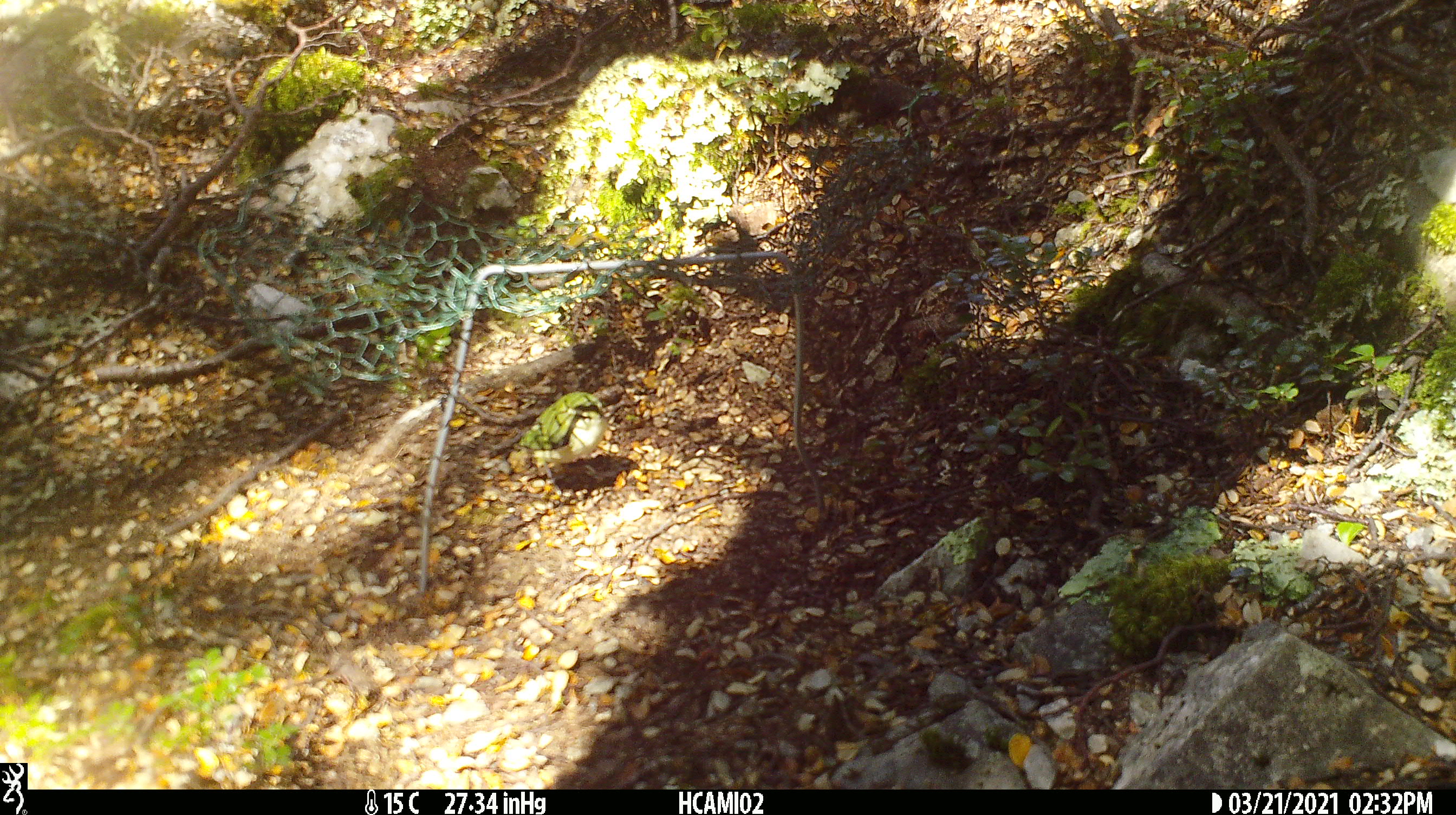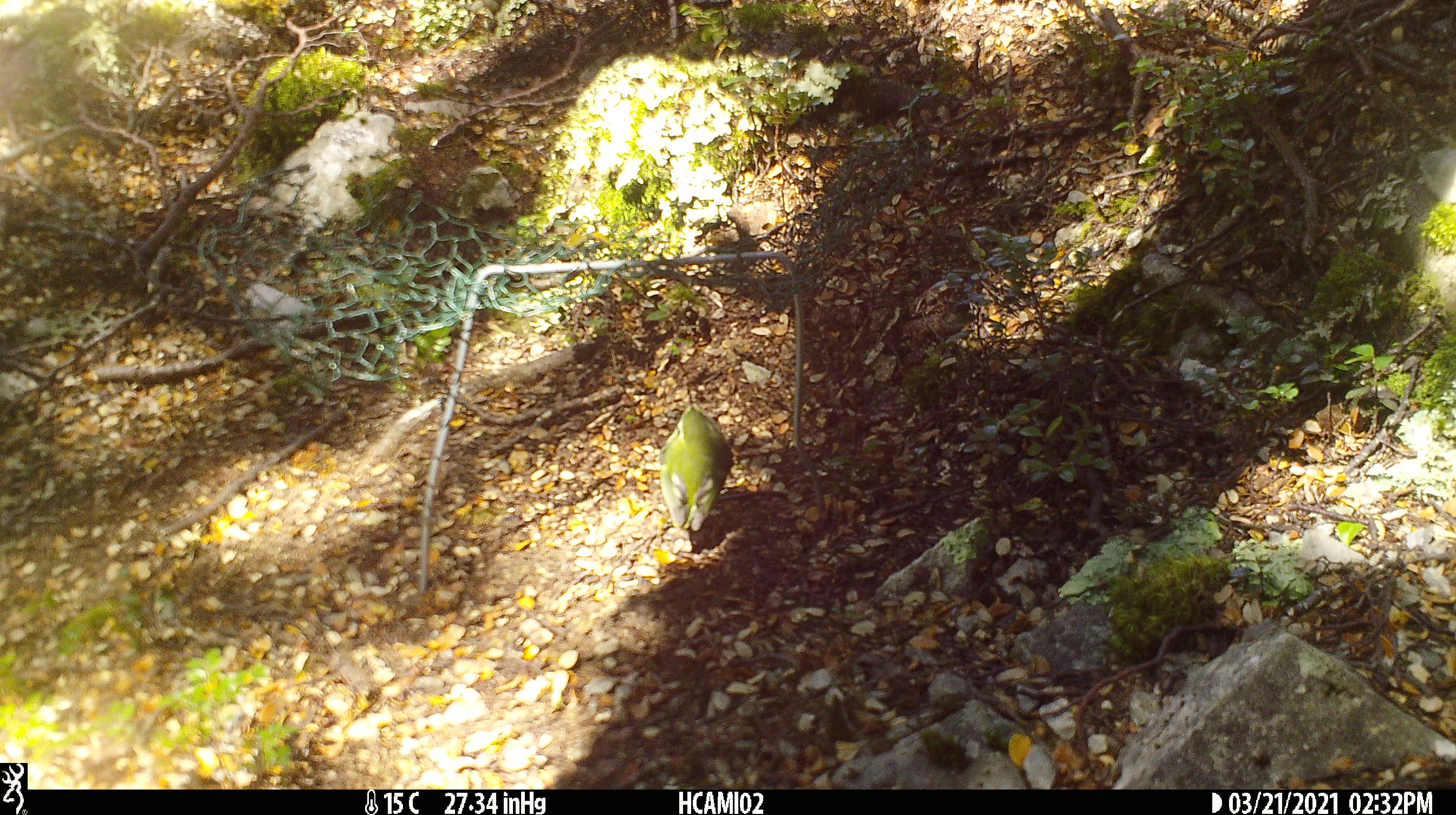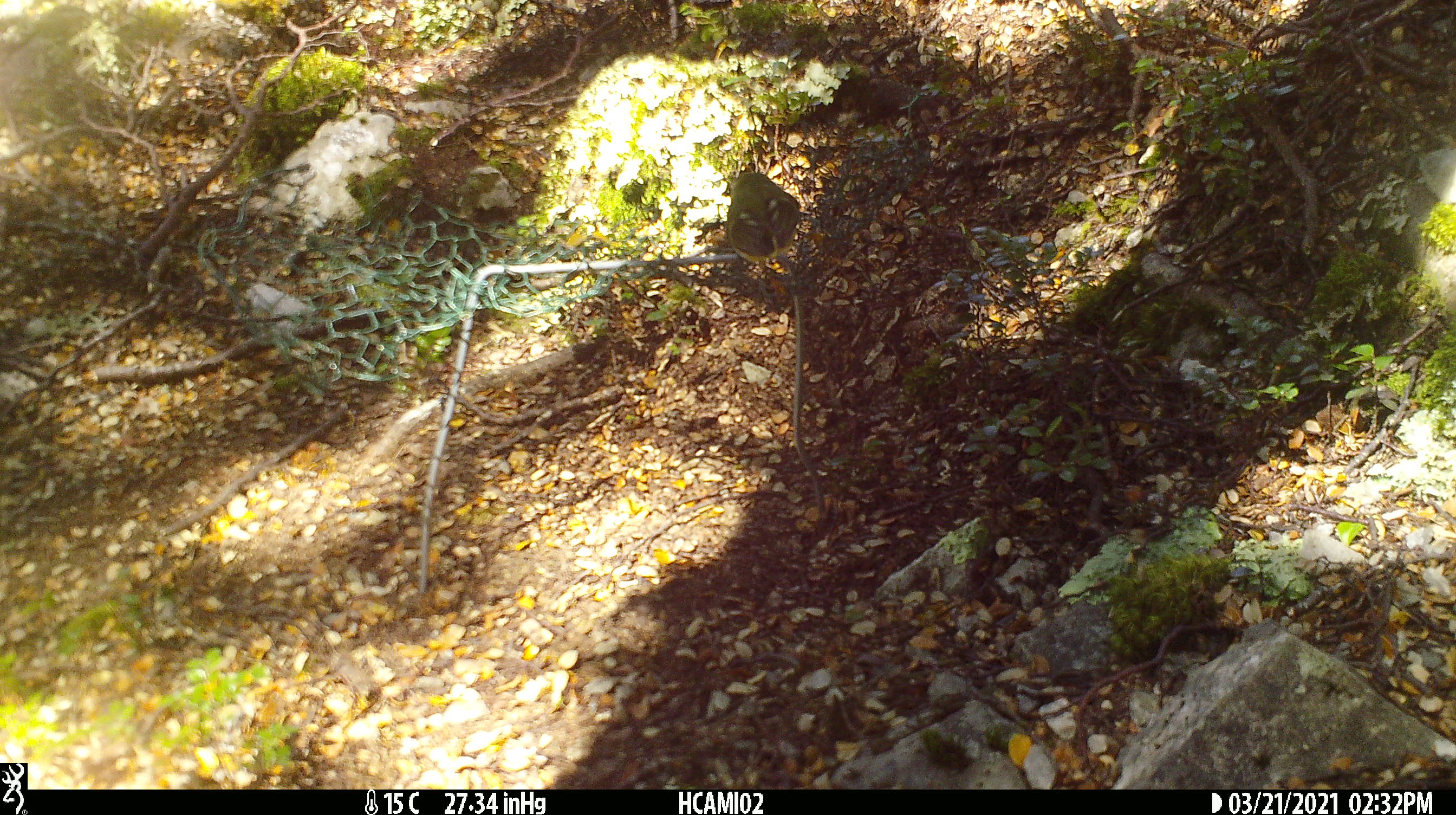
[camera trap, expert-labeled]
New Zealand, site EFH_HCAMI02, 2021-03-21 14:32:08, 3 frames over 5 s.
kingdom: Animalia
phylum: Chordata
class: Aves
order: Passeriformes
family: Acanthisittidae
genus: Acanthisitta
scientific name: Acanthisitta chloris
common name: rifleman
Rifleman (Acanthisitta chloris).